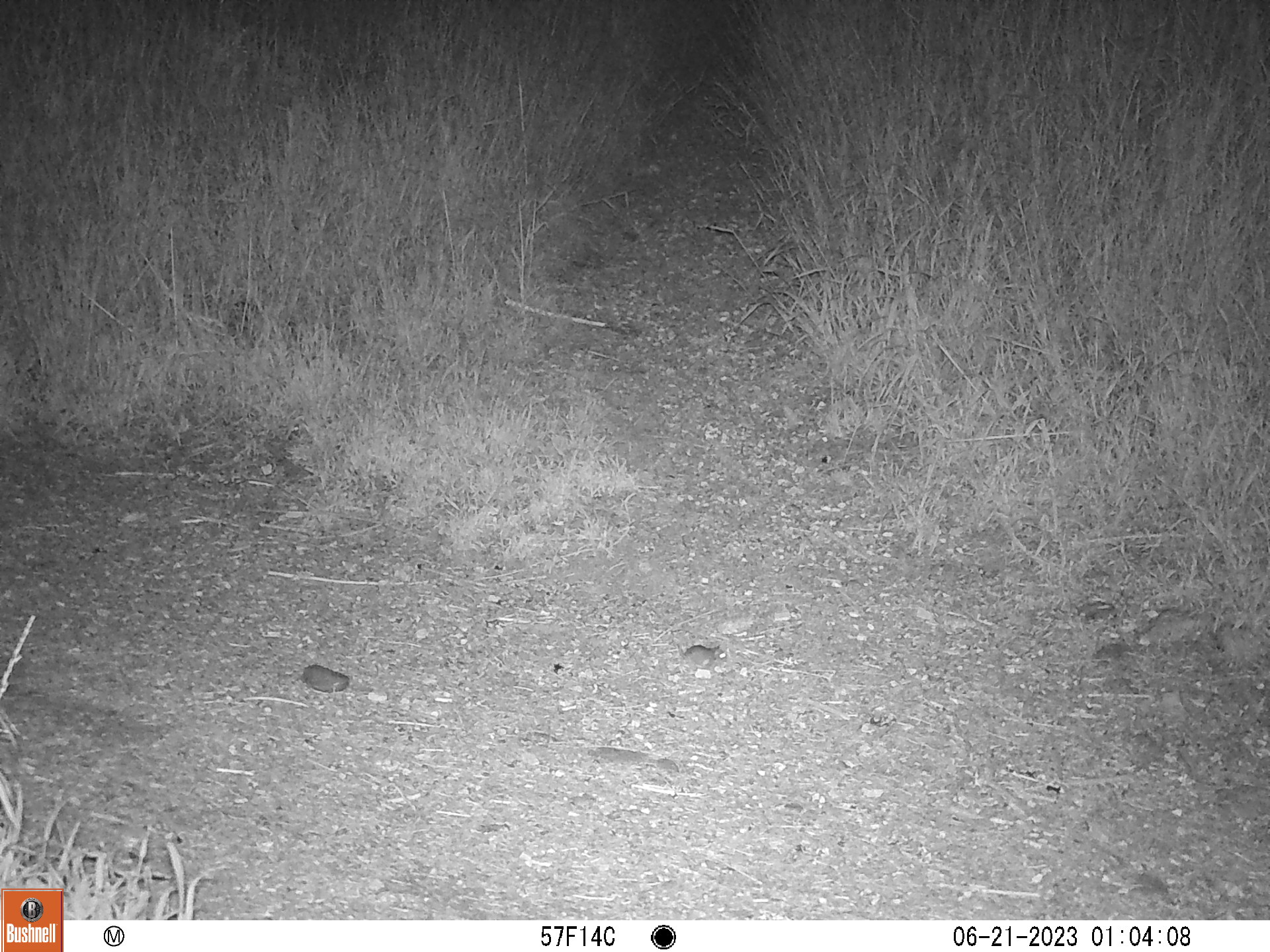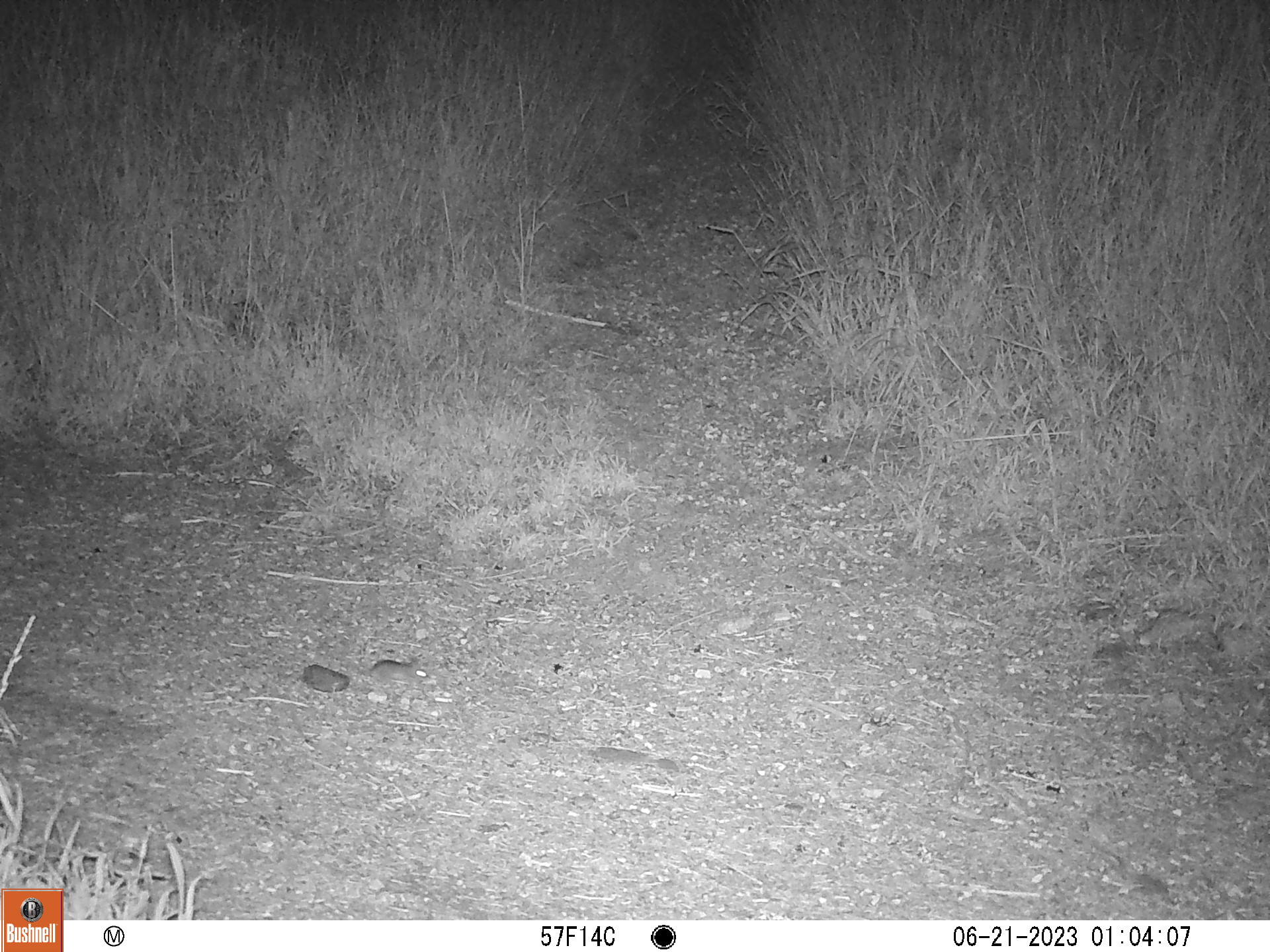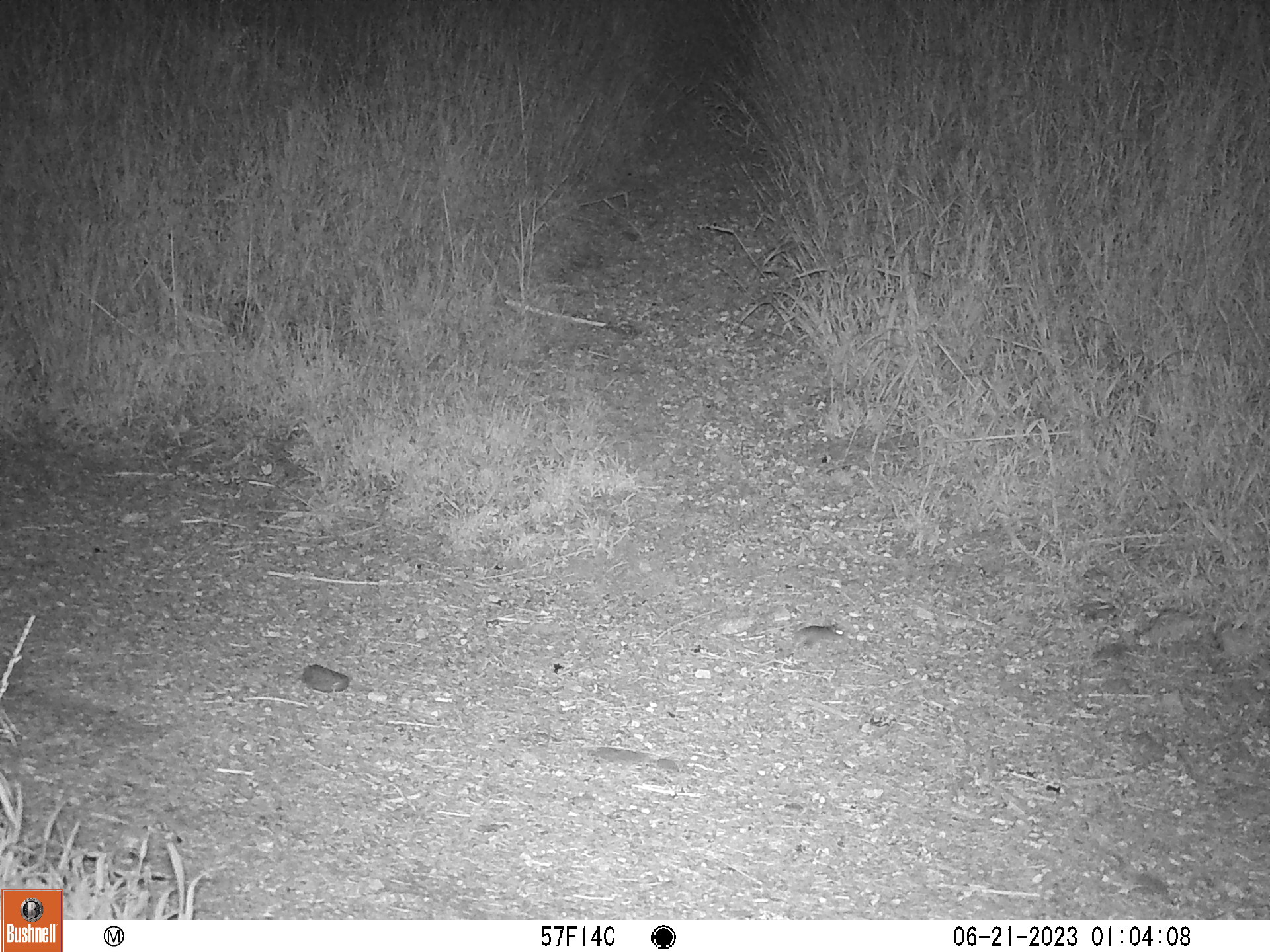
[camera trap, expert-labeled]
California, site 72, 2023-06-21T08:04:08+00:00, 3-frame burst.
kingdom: Animalia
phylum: Chordata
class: Mammalia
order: Rodentia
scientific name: Rodentia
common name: mouse or rat